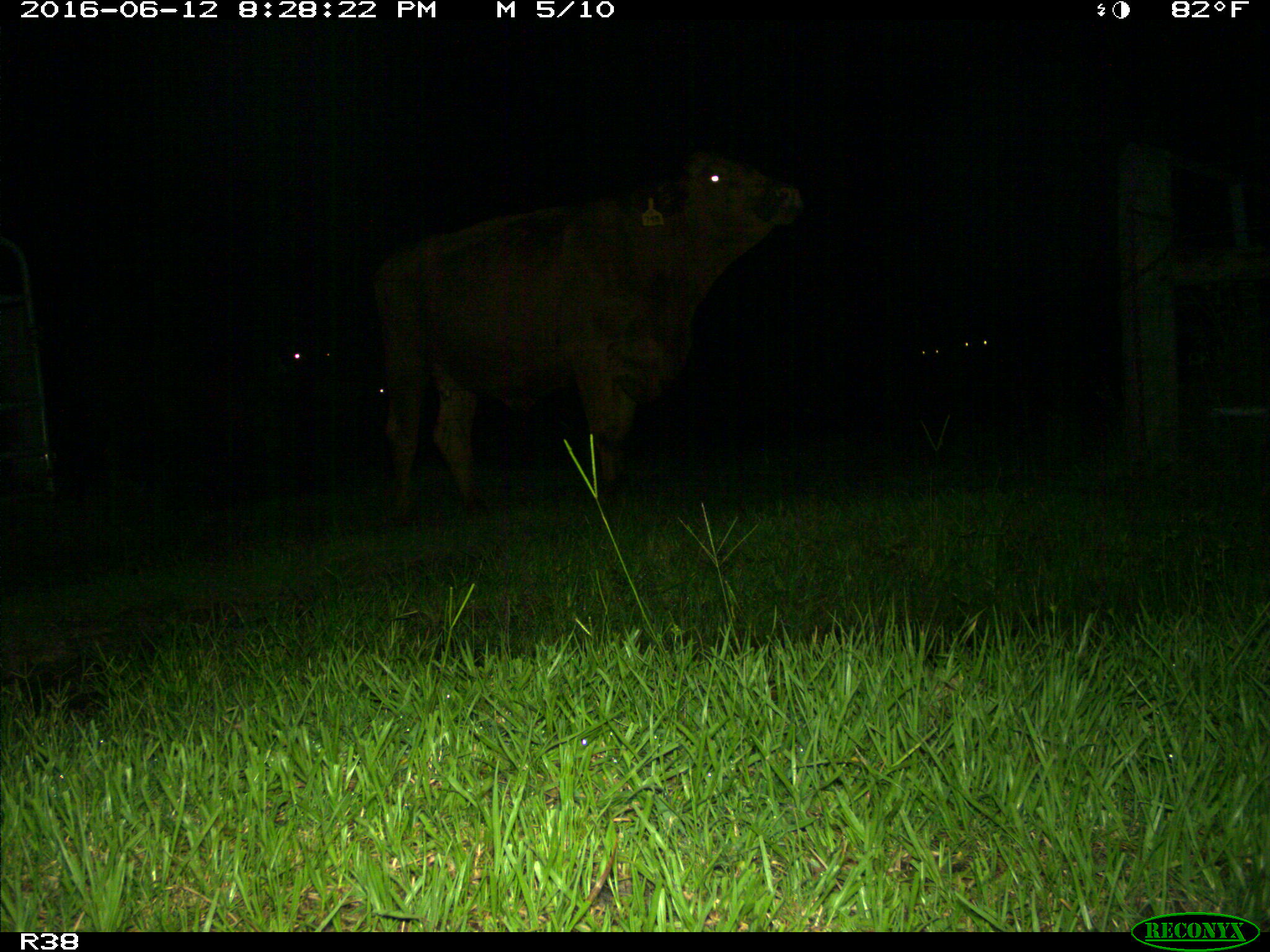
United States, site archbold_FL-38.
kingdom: Animalia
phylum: Chordata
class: Mammalia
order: Artiodactyla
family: Bovidae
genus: Bos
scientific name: Bos taurus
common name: domestic cow